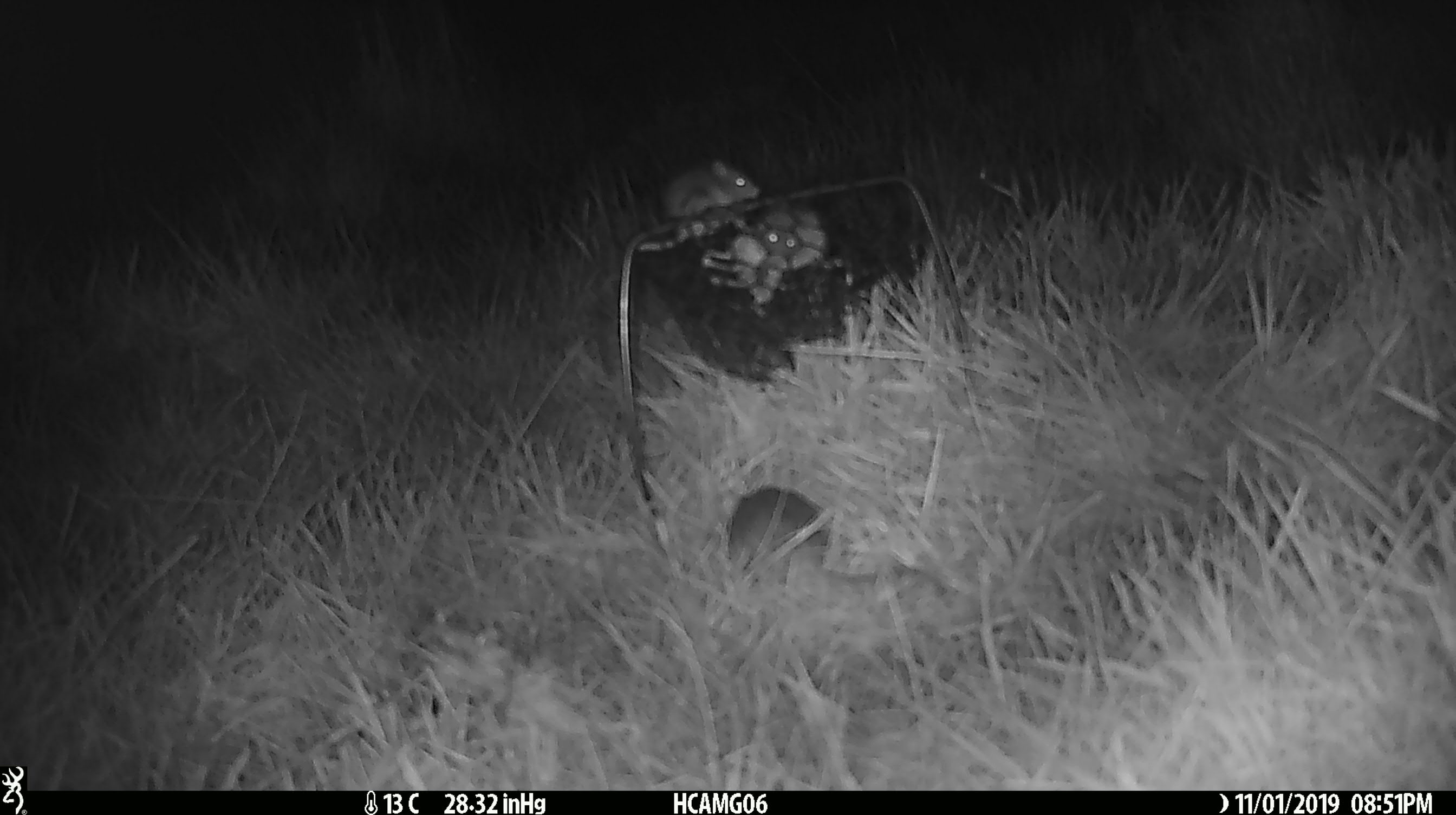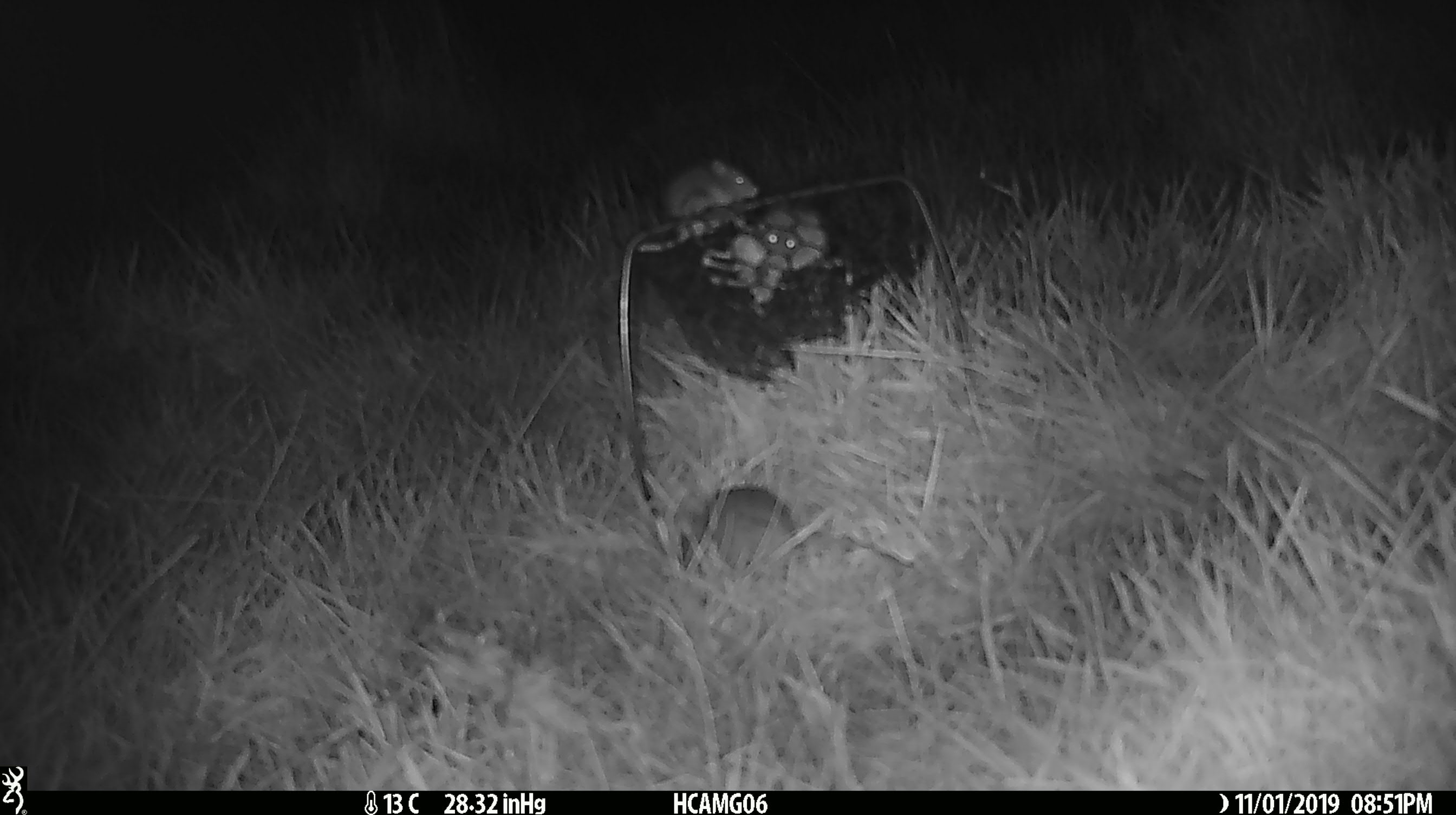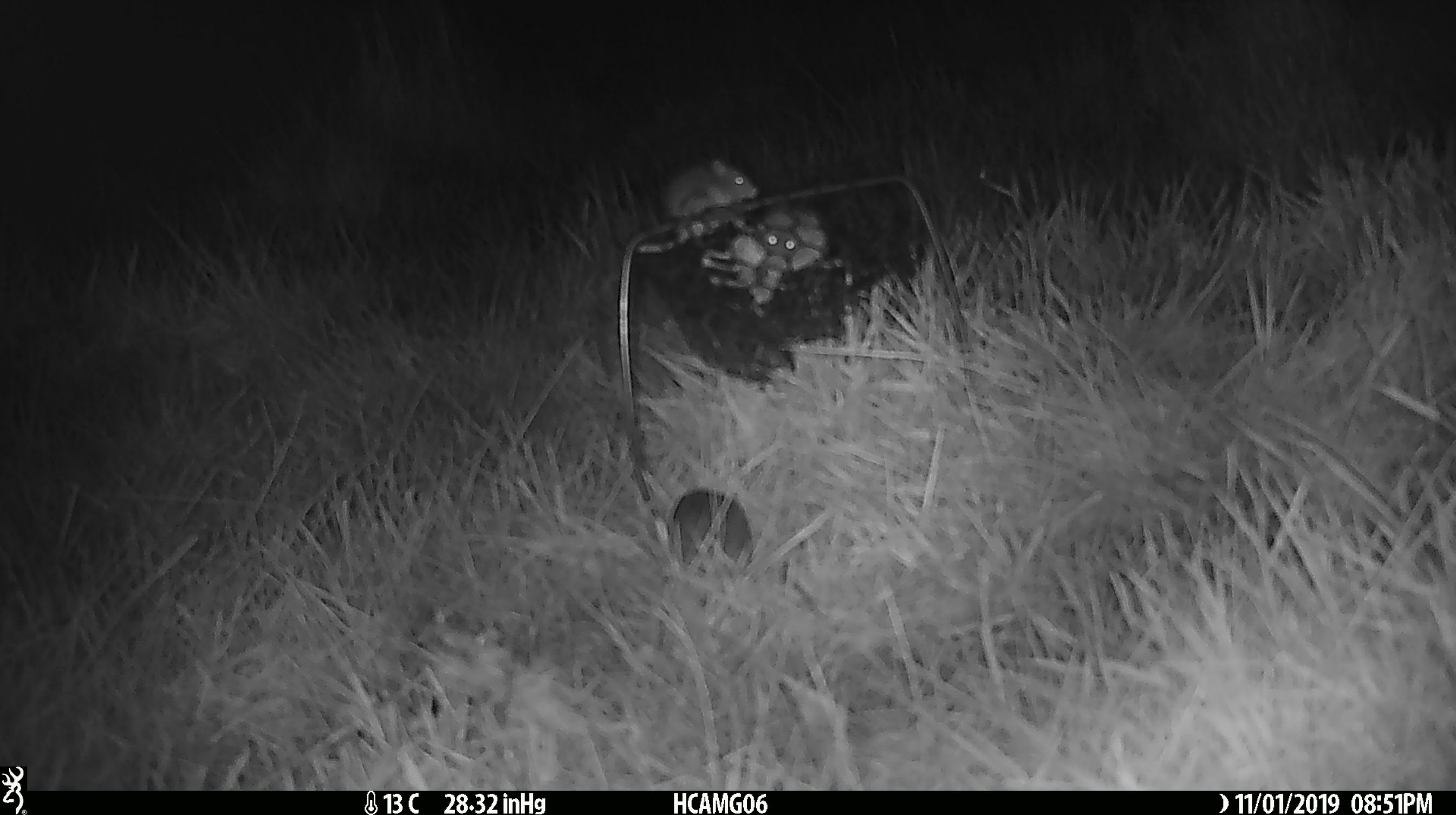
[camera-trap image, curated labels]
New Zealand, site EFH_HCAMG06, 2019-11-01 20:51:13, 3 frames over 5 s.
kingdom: Animalia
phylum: Chordata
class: Mammalia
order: Rodentia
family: Muridae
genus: Mus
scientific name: Mus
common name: mouse